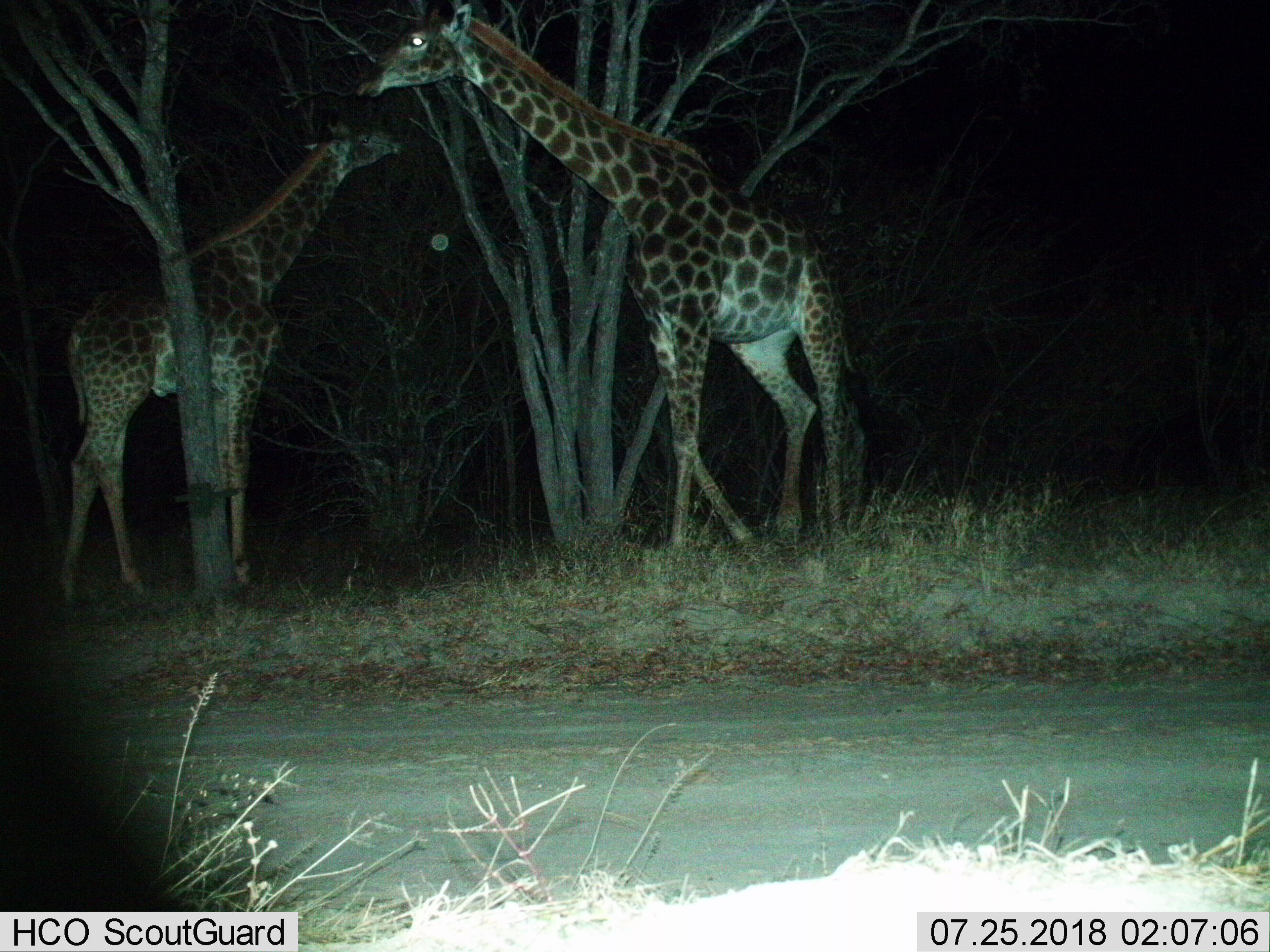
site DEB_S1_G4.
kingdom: Animalia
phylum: Chordata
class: Mammalia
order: Artiodactyla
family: Giraffidae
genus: Giraffa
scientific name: Giraffa camelopardalis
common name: giraffe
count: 2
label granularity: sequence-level